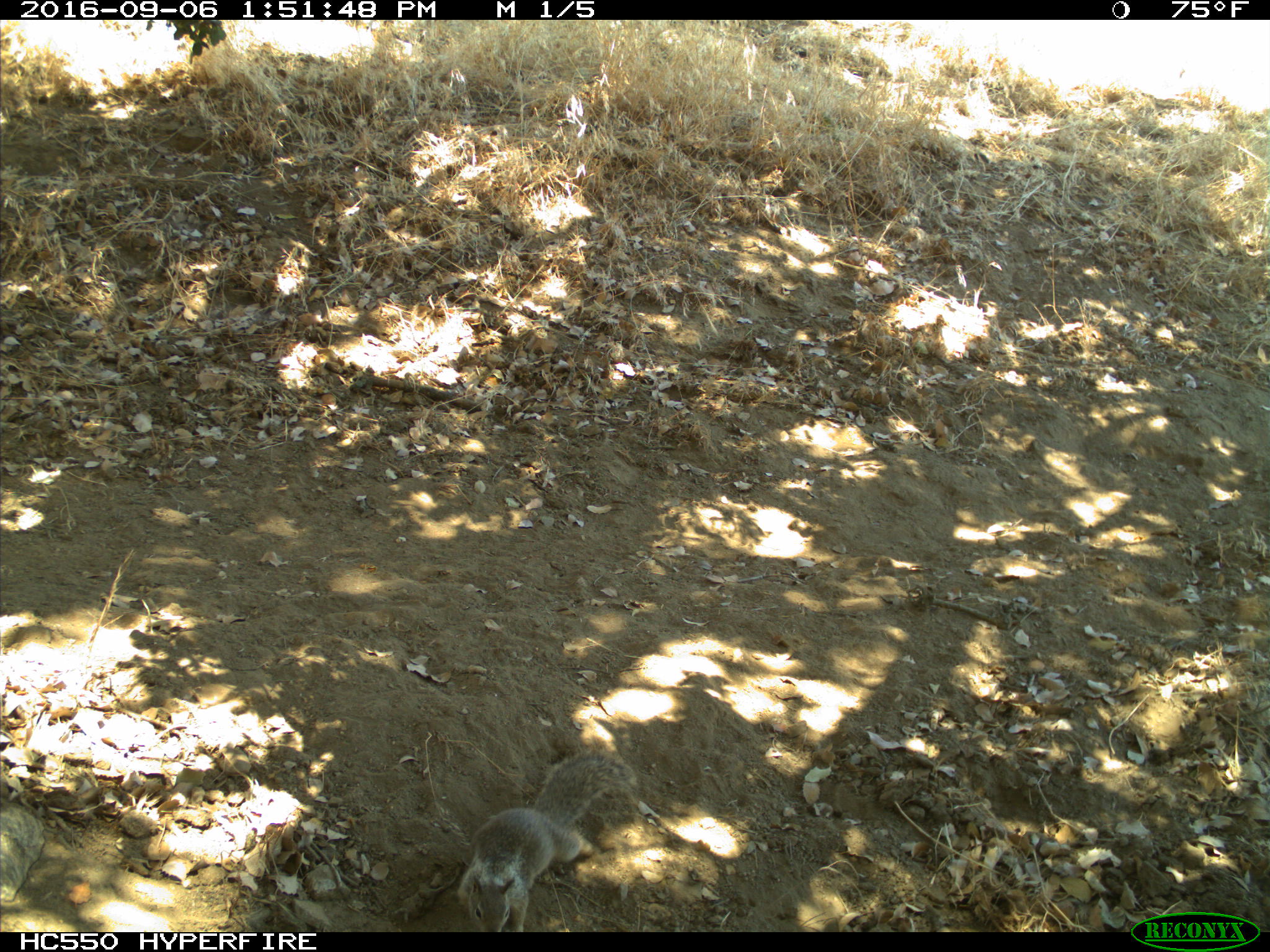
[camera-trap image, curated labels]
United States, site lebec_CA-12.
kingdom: Animalia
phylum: Chordata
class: Mammalia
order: Rodentia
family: Sciuridae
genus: Otospermophilus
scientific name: Otospermophilus beecheyi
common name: california ground squirrel